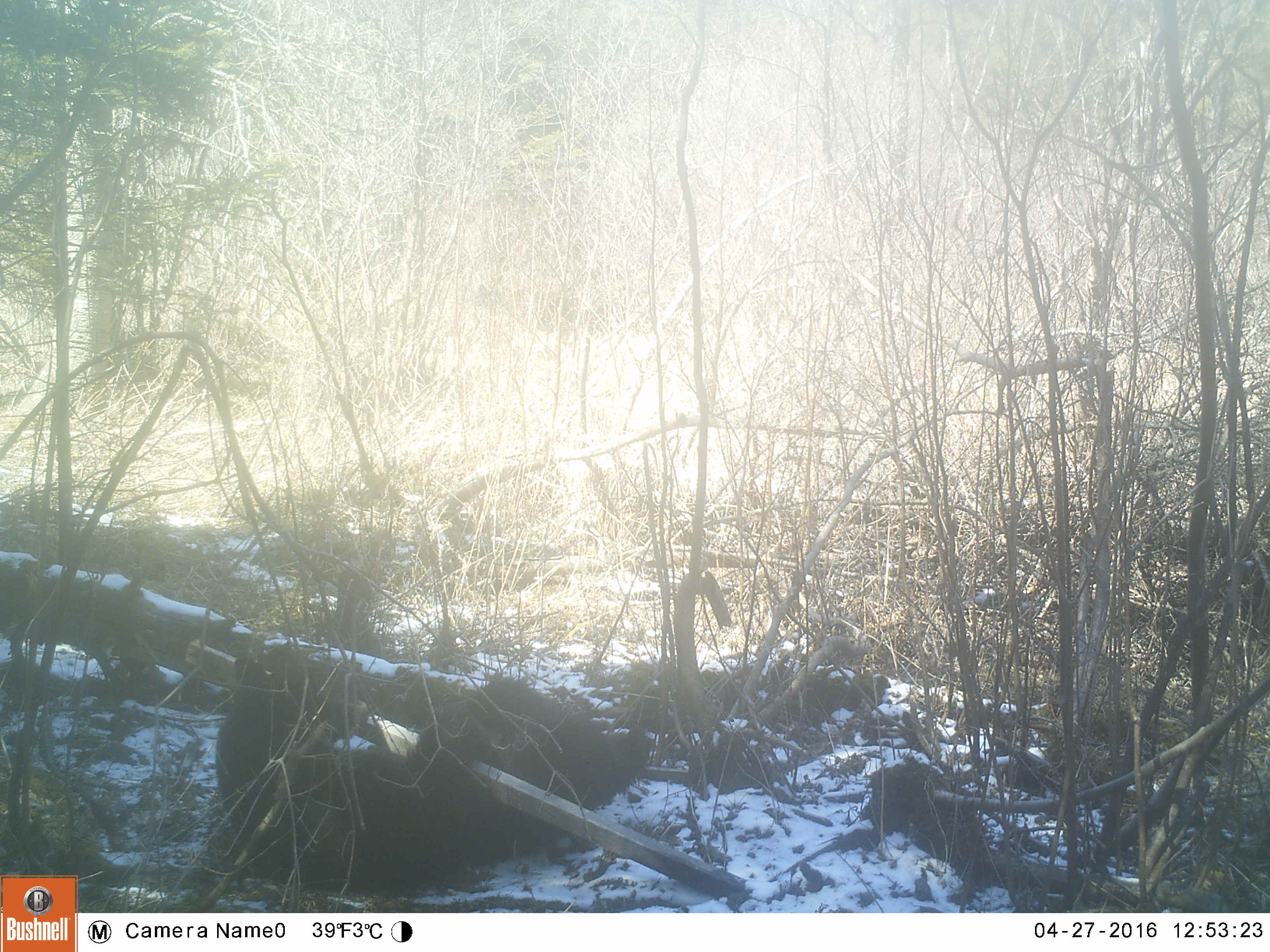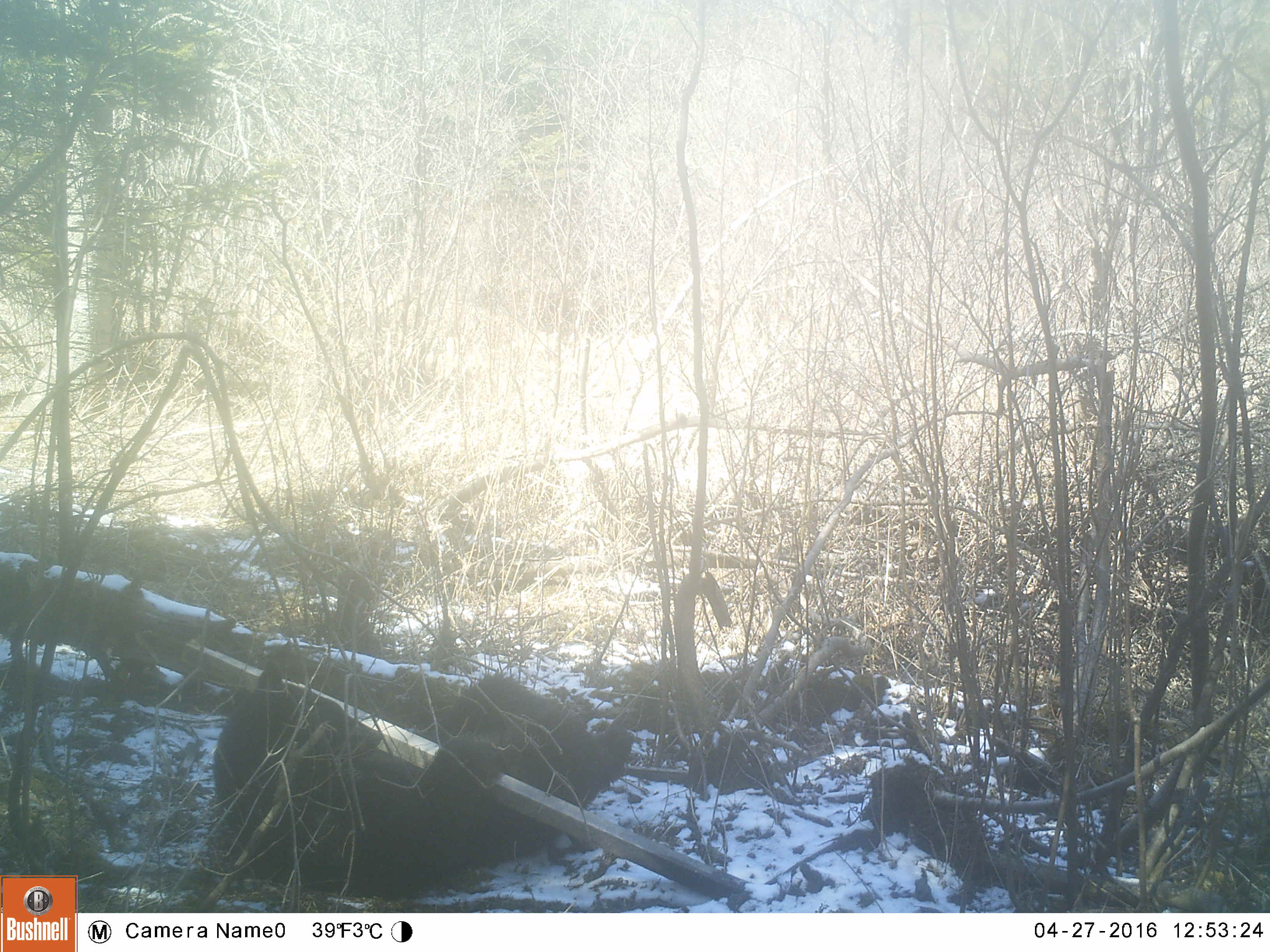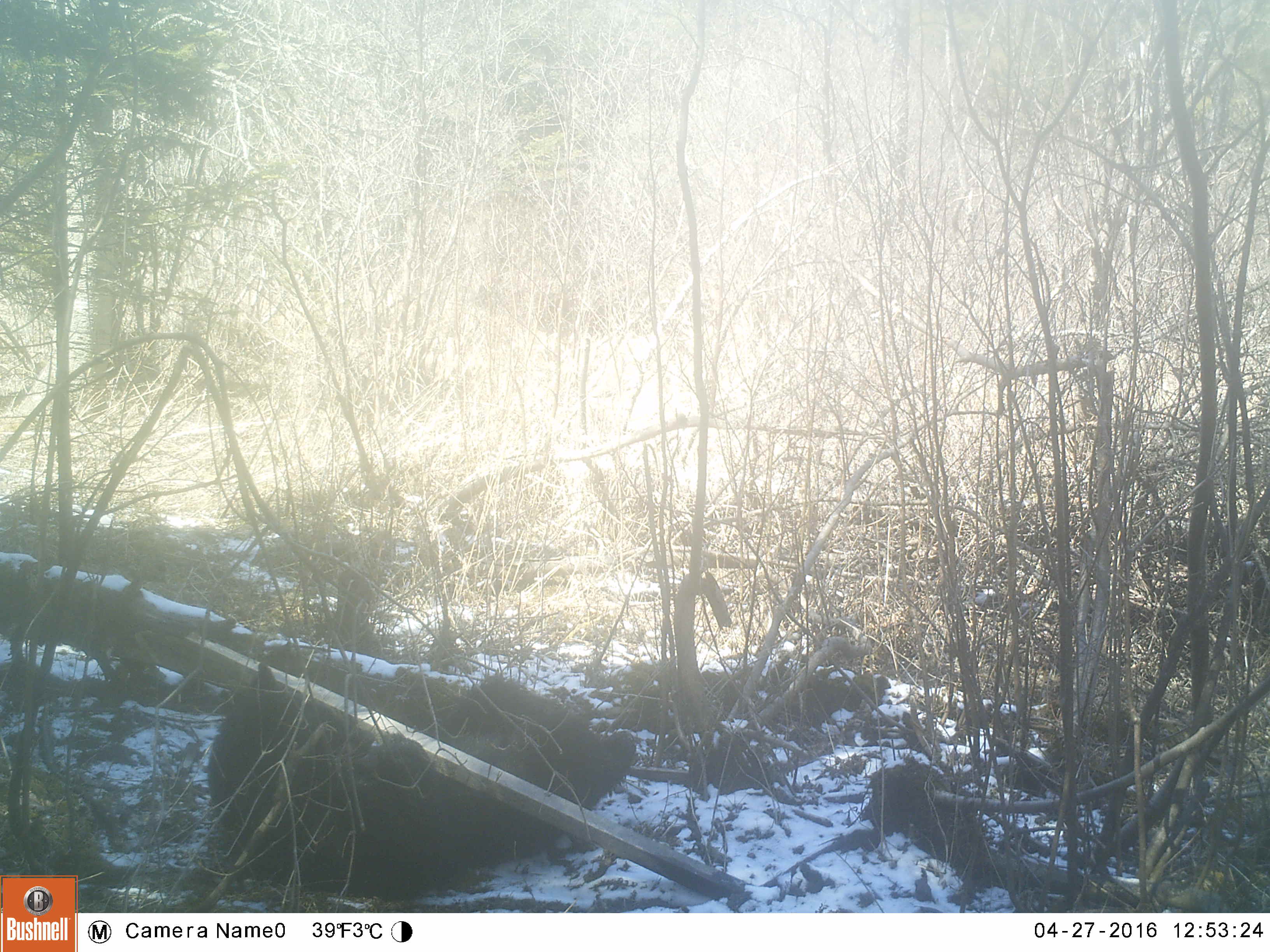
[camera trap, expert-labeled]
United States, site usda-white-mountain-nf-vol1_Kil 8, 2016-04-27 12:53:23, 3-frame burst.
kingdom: Animalia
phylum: Chordata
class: Mammalia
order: Carnivora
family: Ursidae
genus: Ursus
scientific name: Ursus americanus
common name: black bear